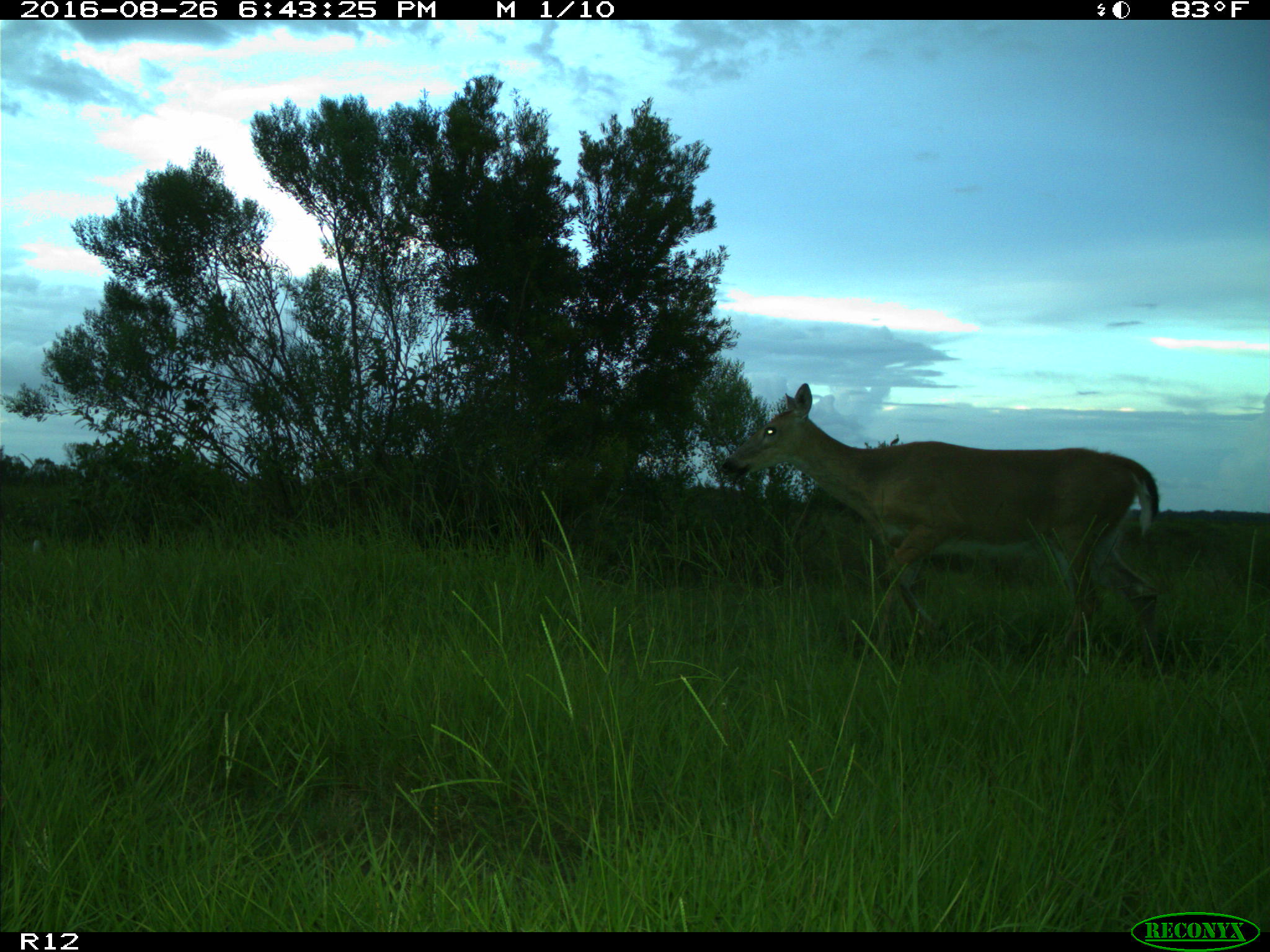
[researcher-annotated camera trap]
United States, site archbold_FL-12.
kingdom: Animalia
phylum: Chordata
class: Mammalia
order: Artiodactyla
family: Cervidae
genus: Odocoileus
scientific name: Odocoileus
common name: deer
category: unidentified deer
Unidentified deer (deer) (Odocoileus).